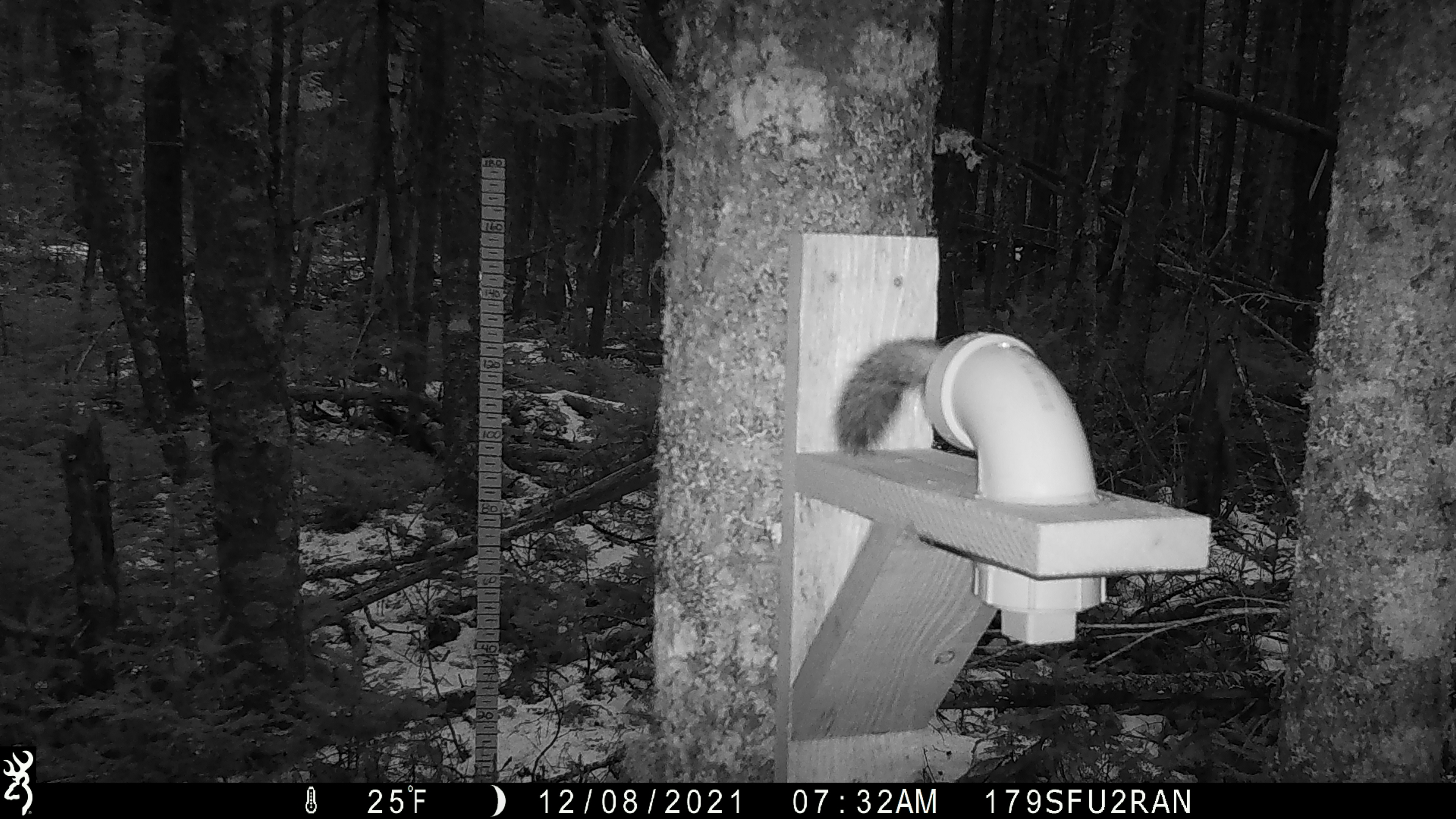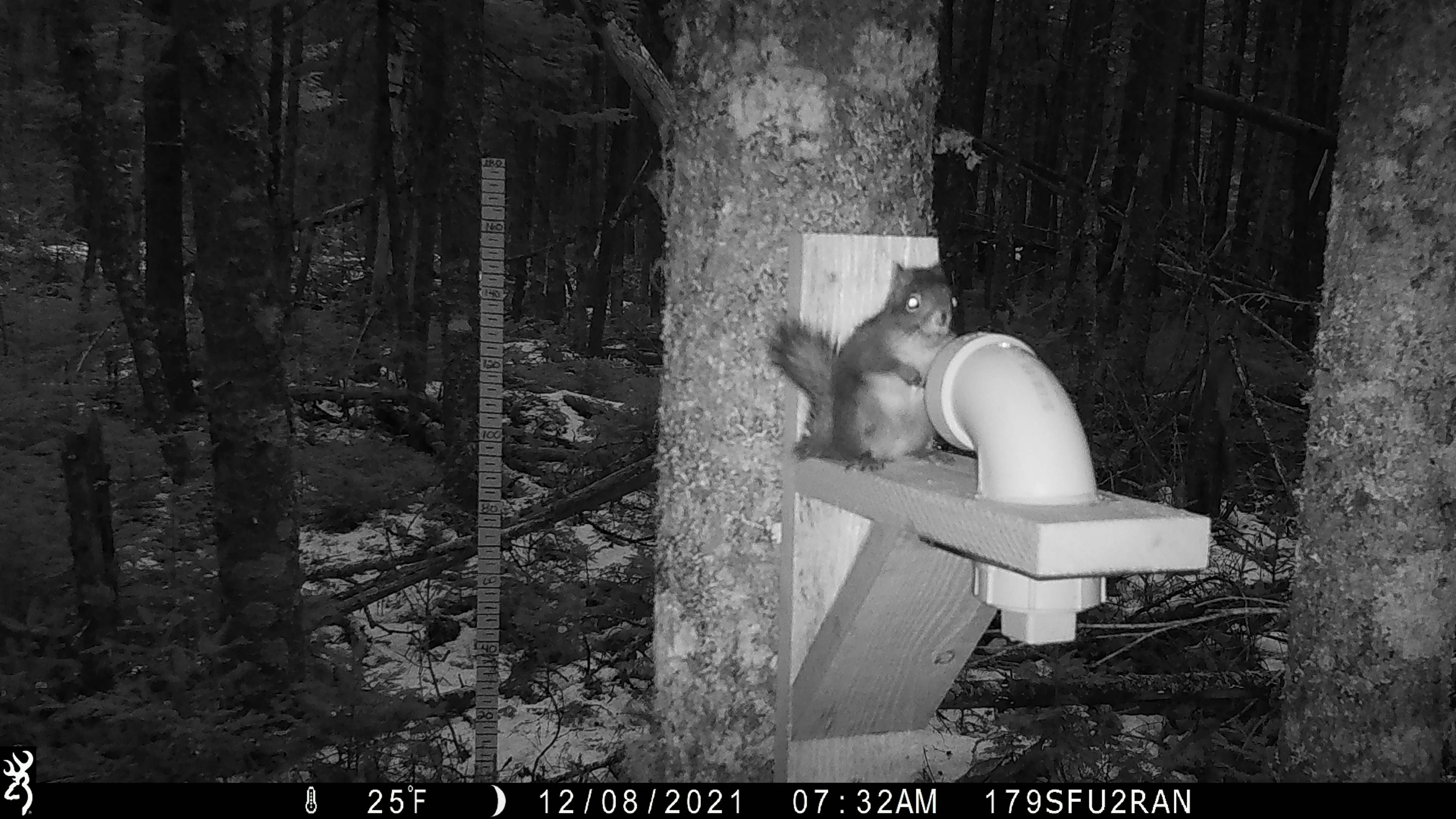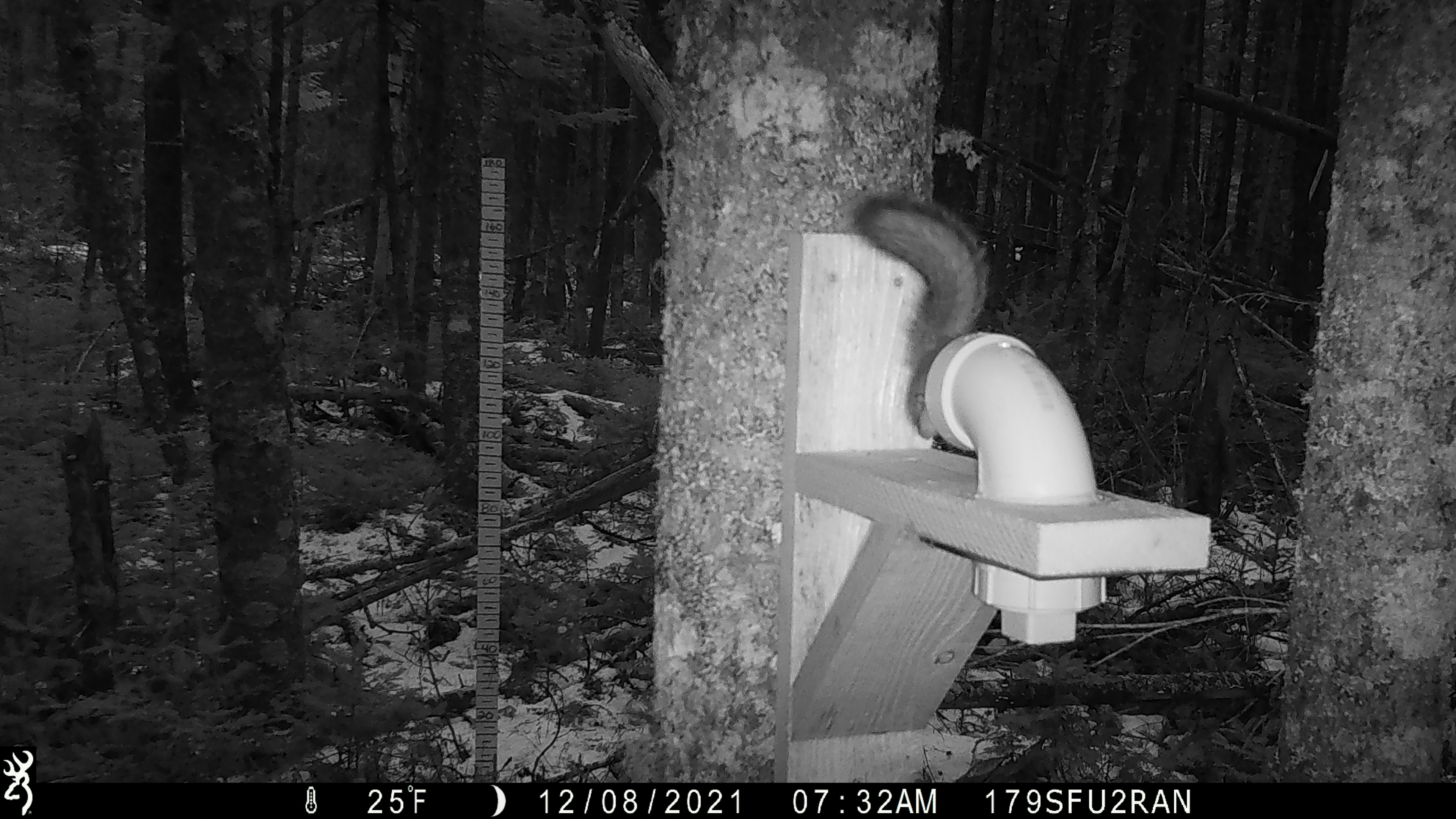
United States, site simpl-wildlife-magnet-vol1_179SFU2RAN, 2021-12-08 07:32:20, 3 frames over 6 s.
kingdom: Animalia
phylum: Chordata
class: Mammalia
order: Rodentia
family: Sciuridae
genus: Tamiasciurus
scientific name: Tamiasciurus hudsonicus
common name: red squirrel